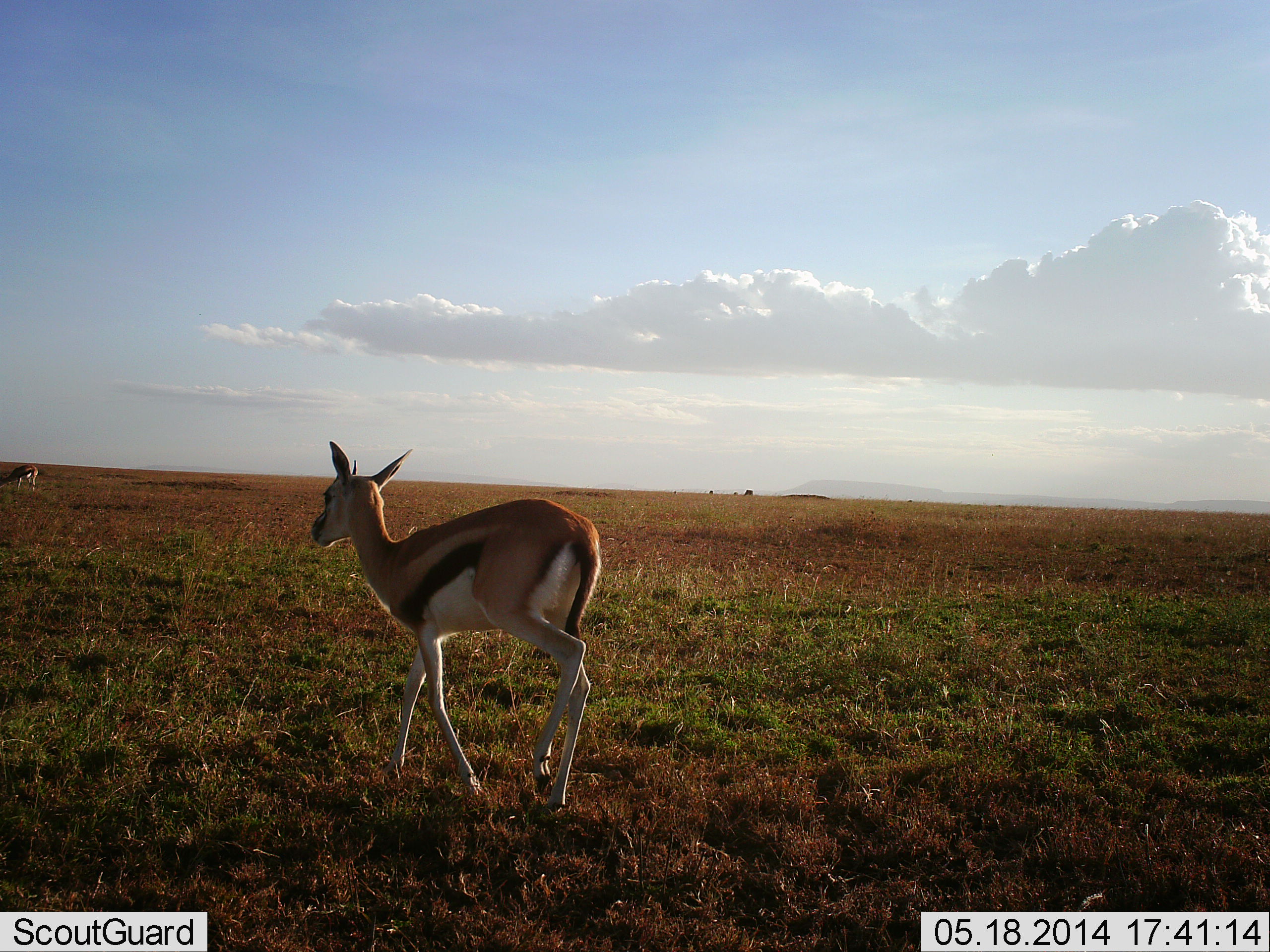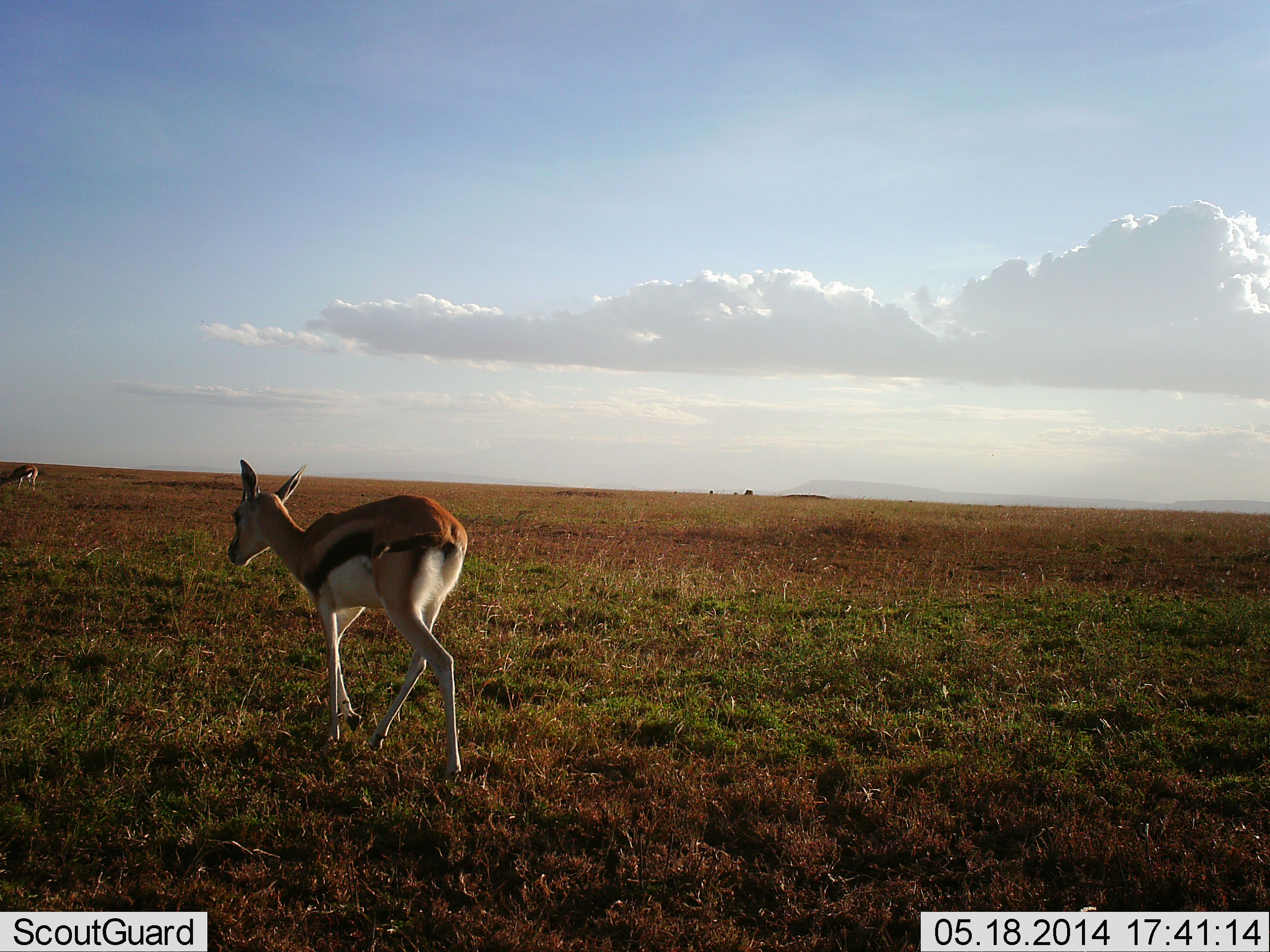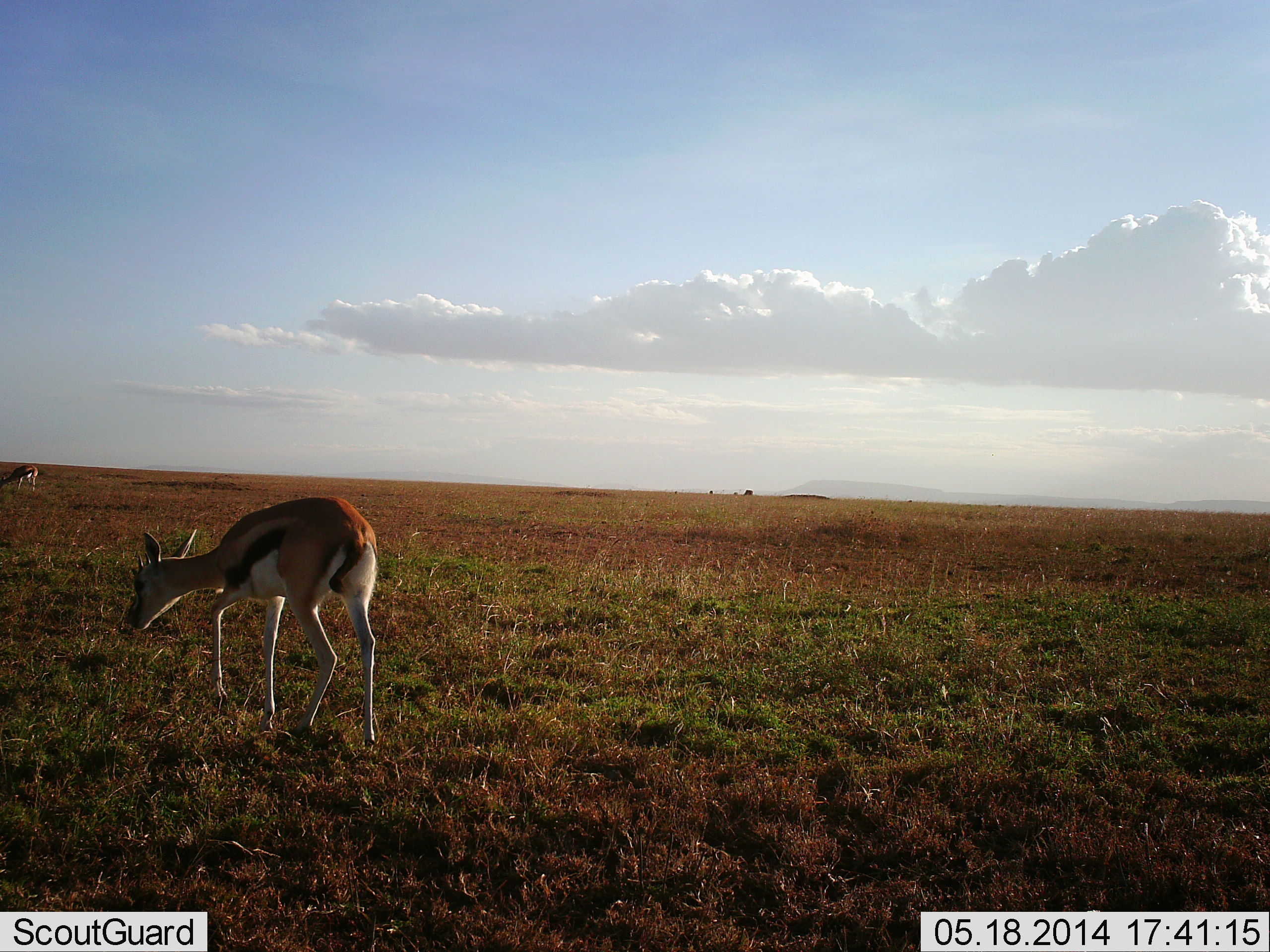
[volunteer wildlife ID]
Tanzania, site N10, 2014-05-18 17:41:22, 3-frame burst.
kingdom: Animalia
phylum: Chordata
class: Mammalia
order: Artiodactyla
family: Bovidae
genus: Eudorcas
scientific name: Eudorcas thomsonii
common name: thomson's gazelle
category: gazellethomsons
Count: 2.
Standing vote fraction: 30%.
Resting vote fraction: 0%.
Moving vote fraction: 90%.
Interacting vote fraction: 0%.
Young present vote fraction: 0%.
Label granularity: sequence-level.